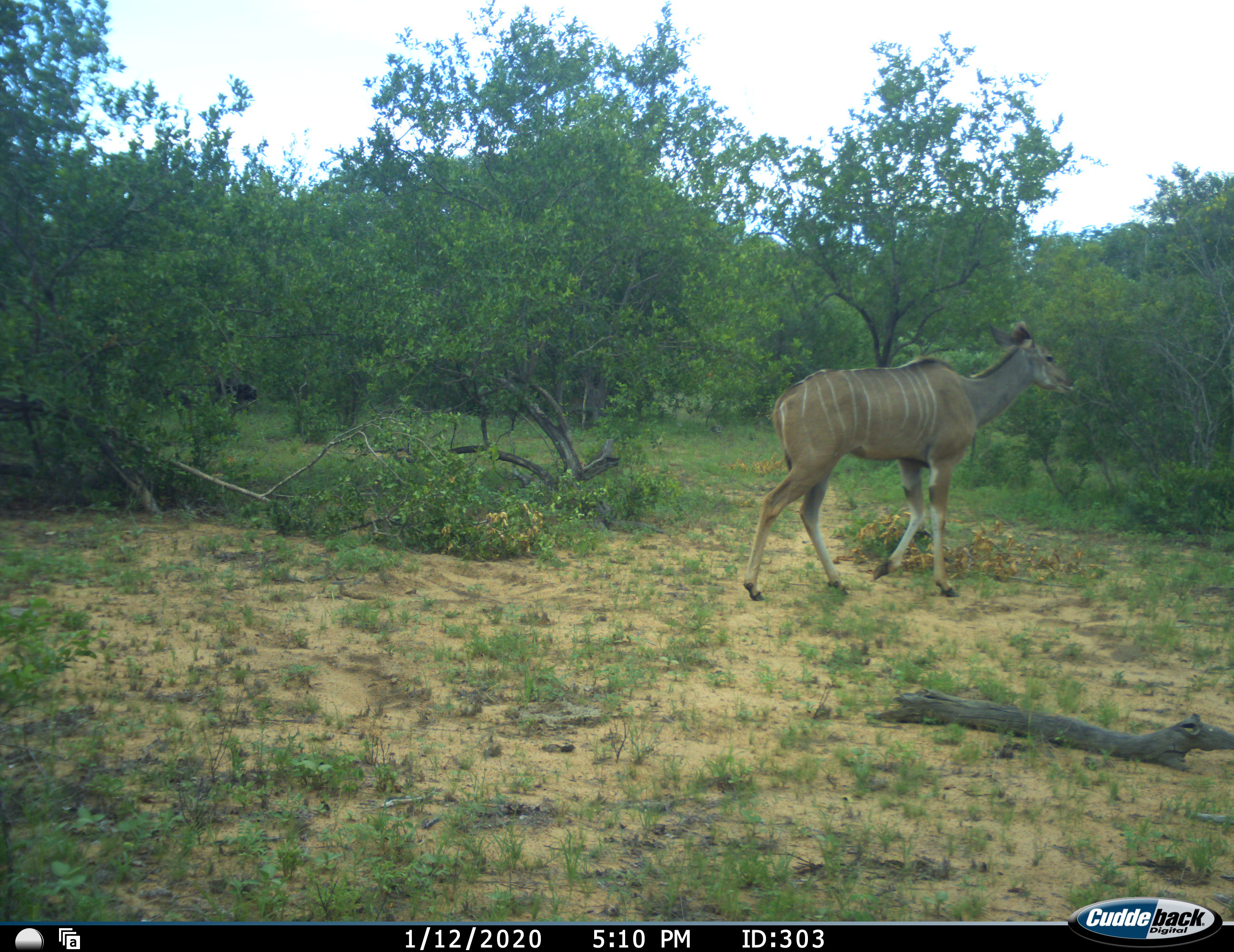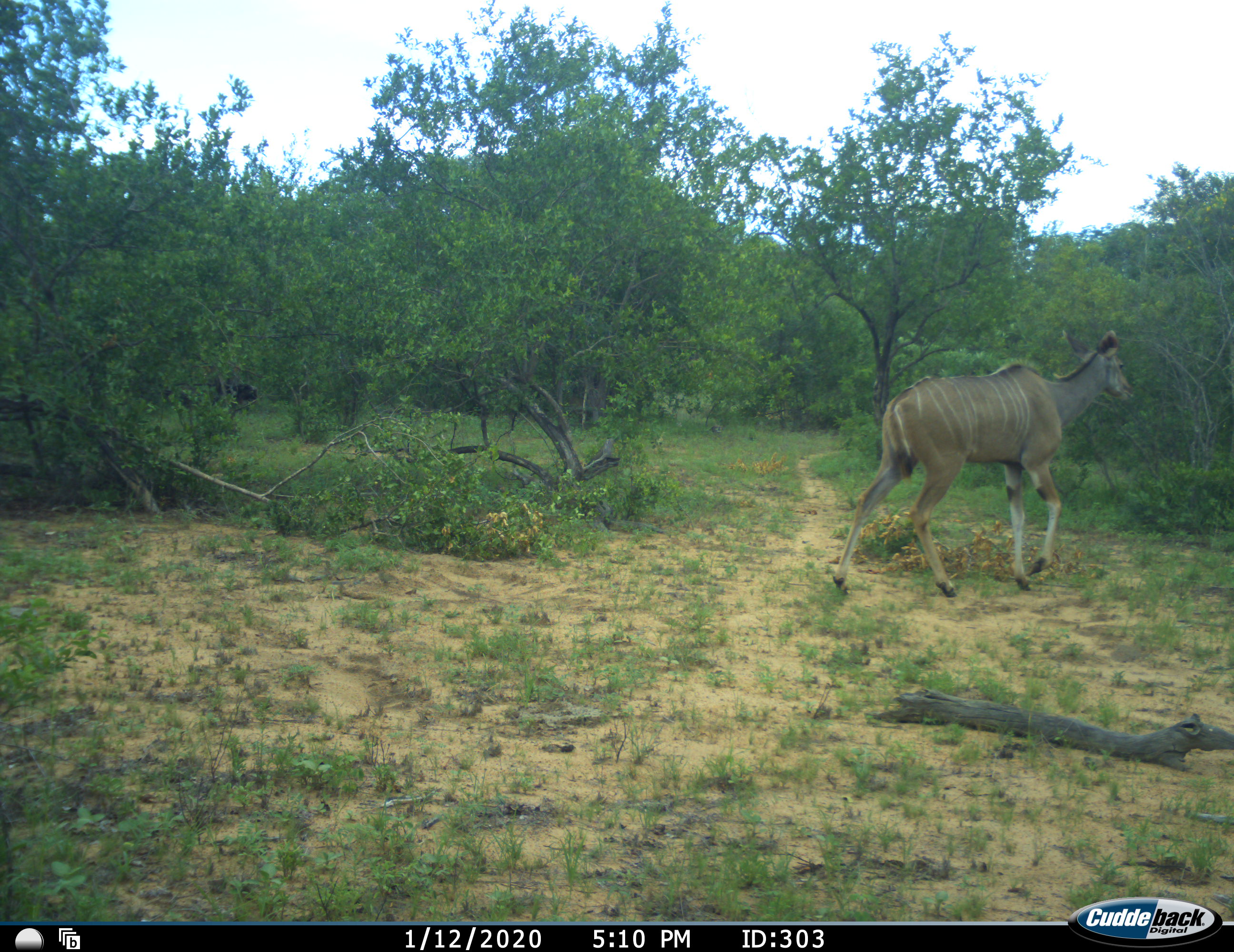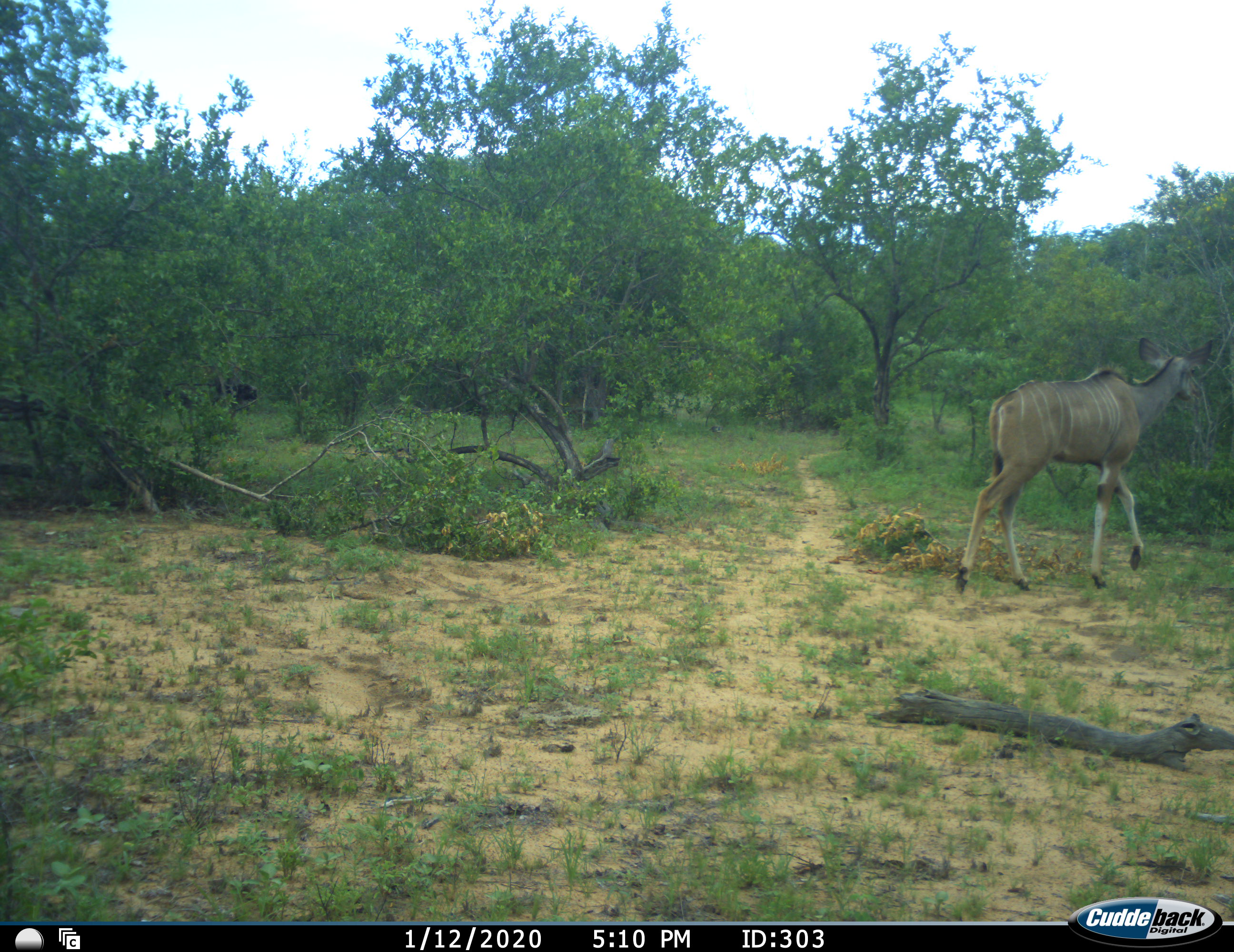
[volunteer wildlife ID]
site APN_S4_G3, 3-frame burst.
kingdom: Animalia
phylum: Chordata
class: Mammalia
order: Artiodactyla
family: Bovidae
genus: Tragelaphus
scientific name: Tragelaphus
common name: kudu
Kudu (Tragelaphus), count 1. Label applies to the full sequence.